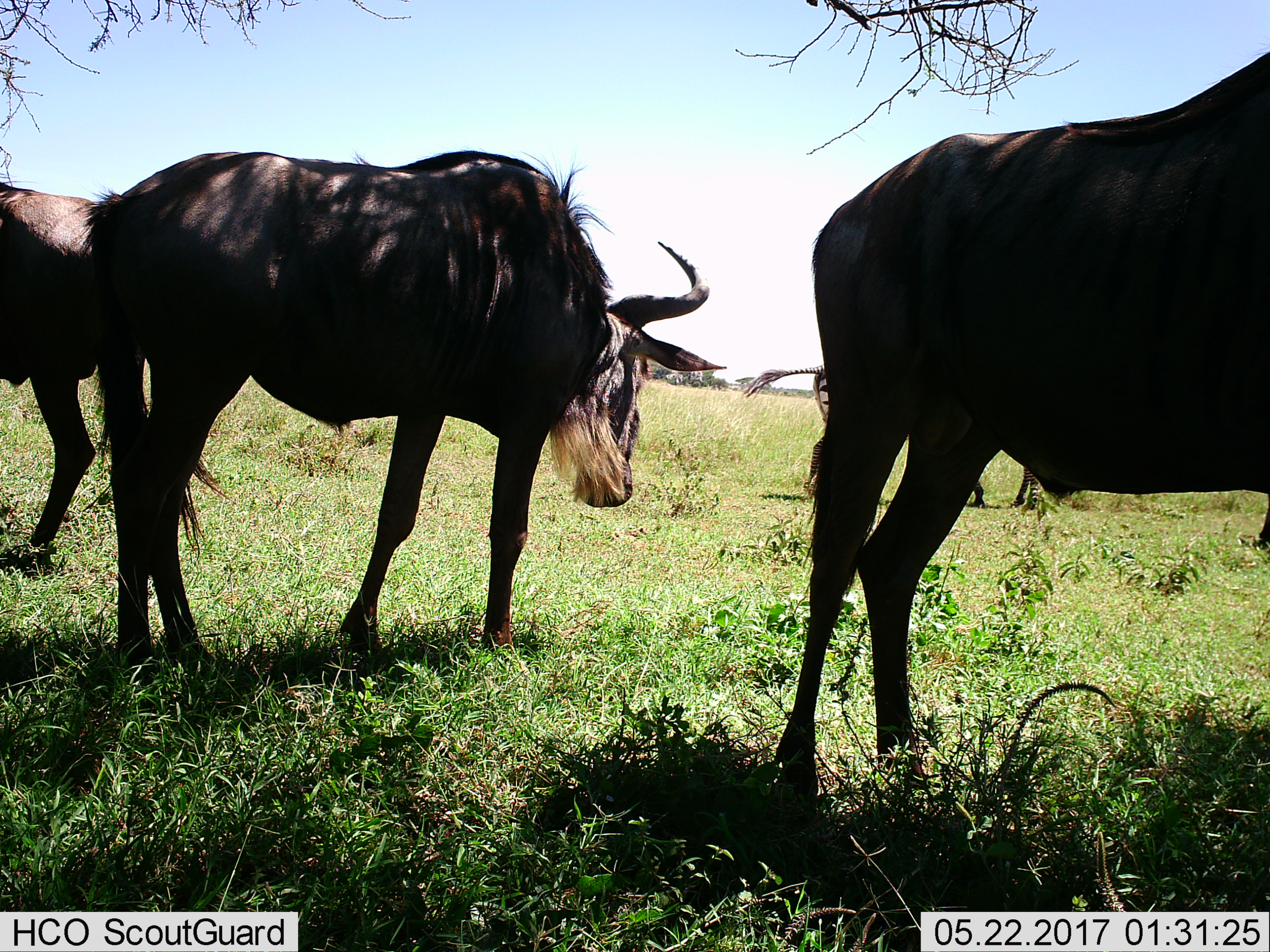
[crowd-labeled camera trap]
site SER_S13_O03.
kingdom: Animalia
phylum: Chordata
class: Mammalia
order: Artiodactyla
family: Bovidae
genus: Connochaetes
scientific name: Connochaetes taurinus taurinus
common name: blue wildebeest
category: wildebeestblue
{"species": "wildebeestblue (blue wildebeest) (Connochaetes taurinus taurinus)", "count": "3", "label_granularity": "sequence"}